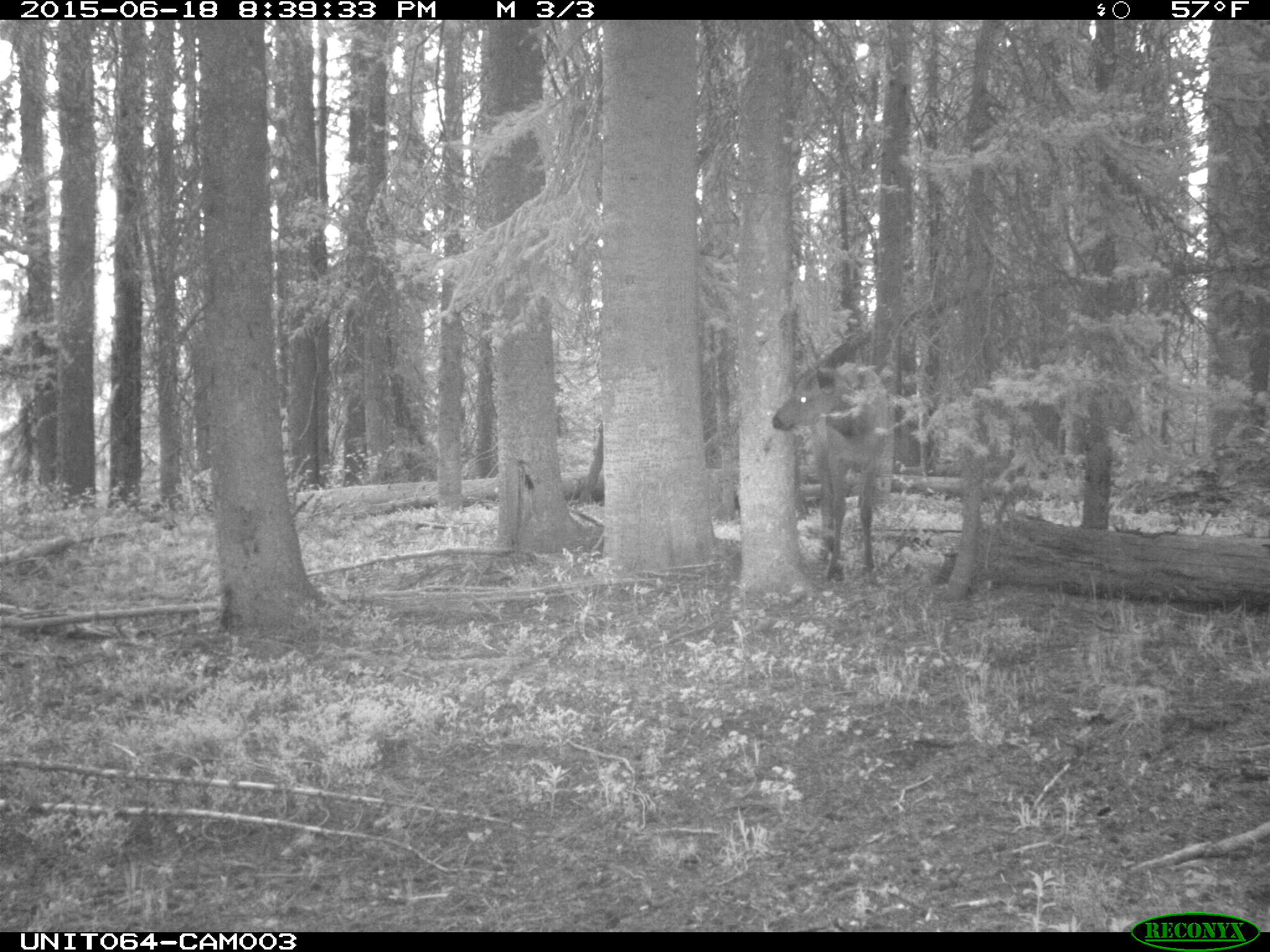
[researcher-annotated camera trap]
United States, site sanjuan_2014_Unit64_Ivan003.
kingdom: Animalia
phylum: Chordata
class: Mammalia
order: Artiodactyla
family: Cervidae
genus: Cervus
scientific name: Cervus elaphus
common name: red deer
Cervus elaphus (red deer).